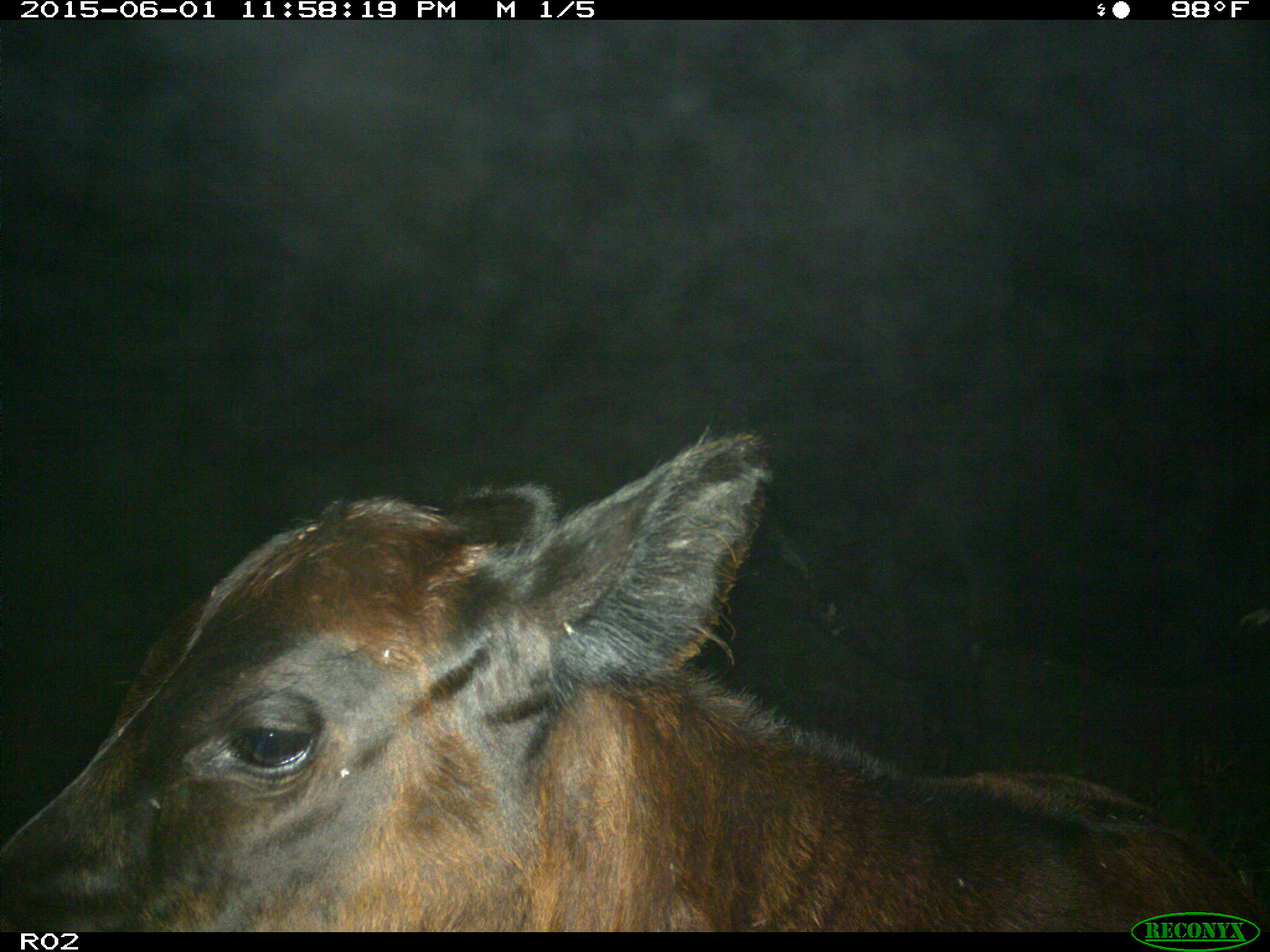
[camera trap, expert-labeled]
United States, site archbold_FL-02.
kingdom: Animalia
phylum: Chordata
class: Mammalia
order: Artiodactyla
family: Bovidae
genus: Bos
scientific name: Bos taurus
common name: domestic cow